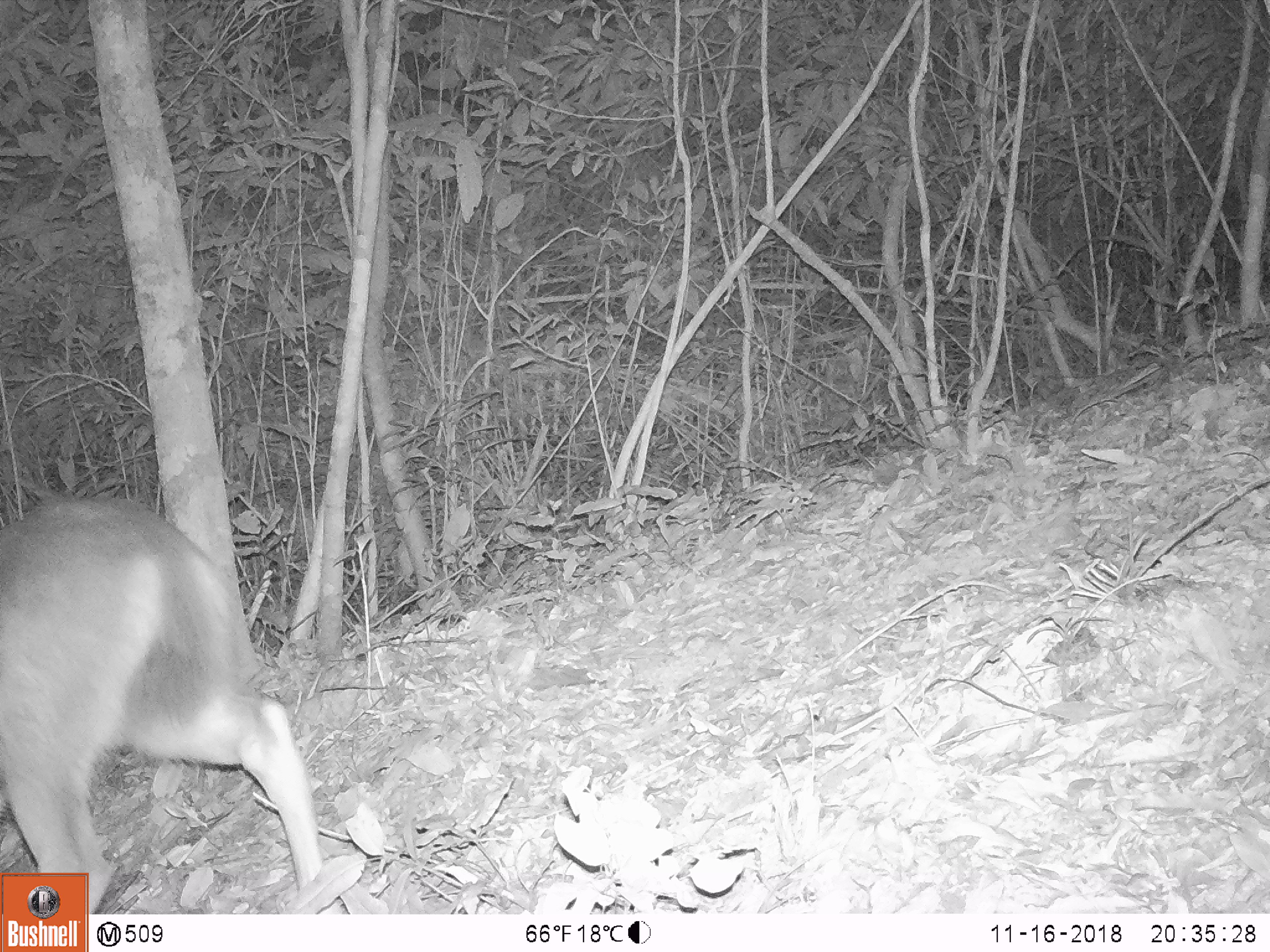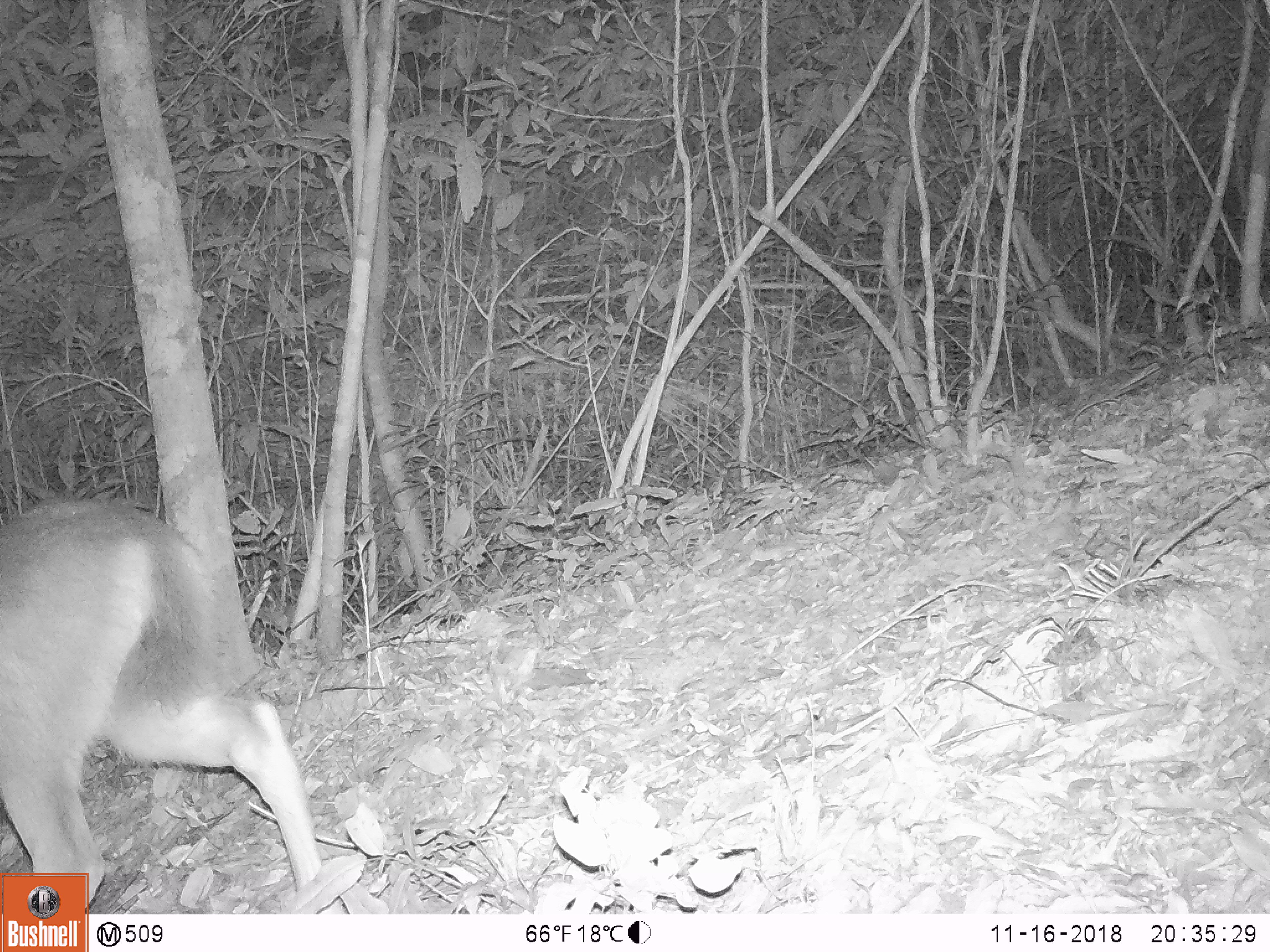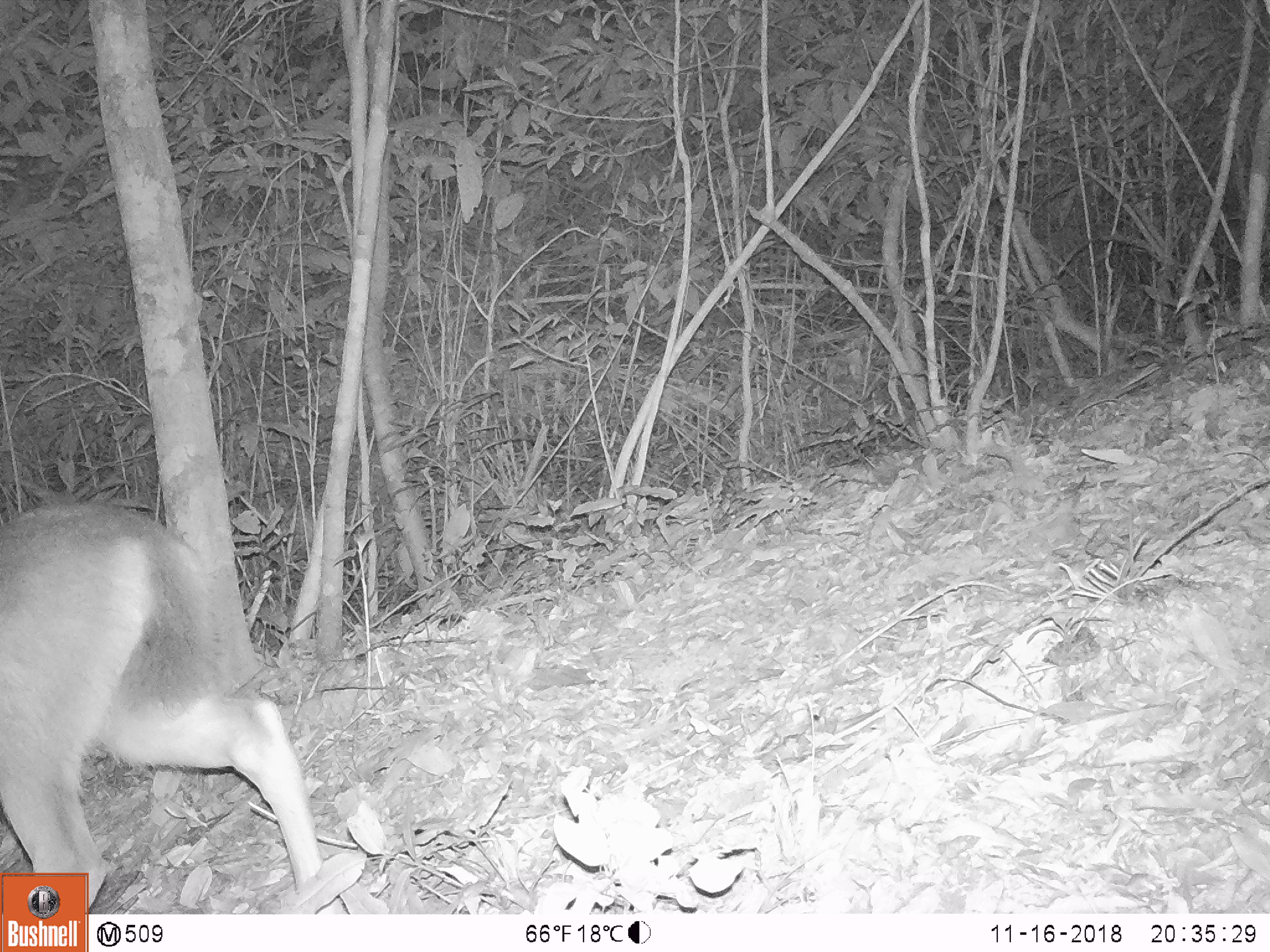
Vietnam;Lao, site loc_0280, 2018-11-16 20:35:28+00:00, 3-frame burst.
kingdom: Animalia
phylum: Chordata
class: Mammalia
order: Artiodactyla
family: Cervidae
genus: Rusa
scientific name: Rusa unicolor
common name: sambar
Sambar (Rusa unicolor). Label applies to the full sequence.